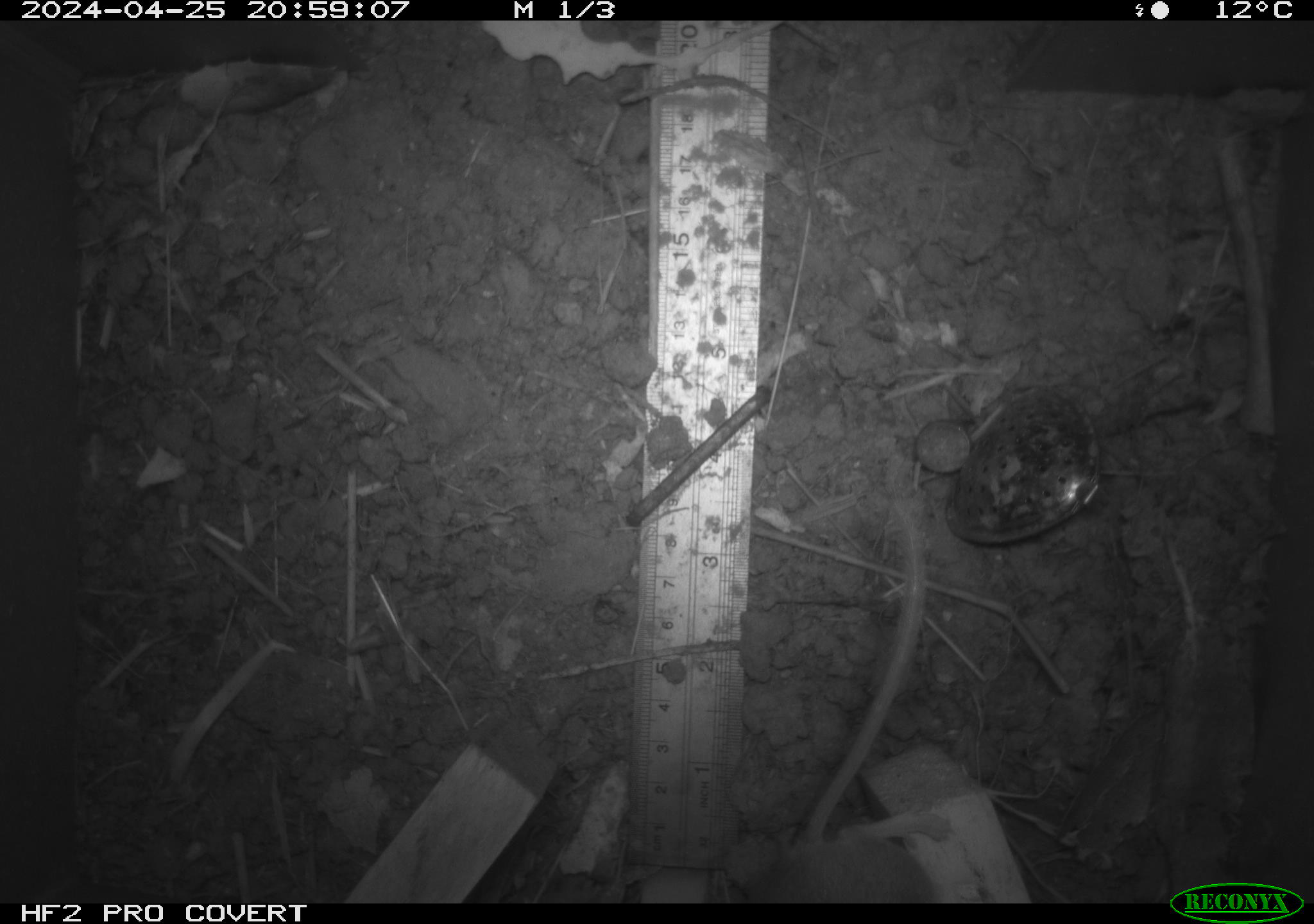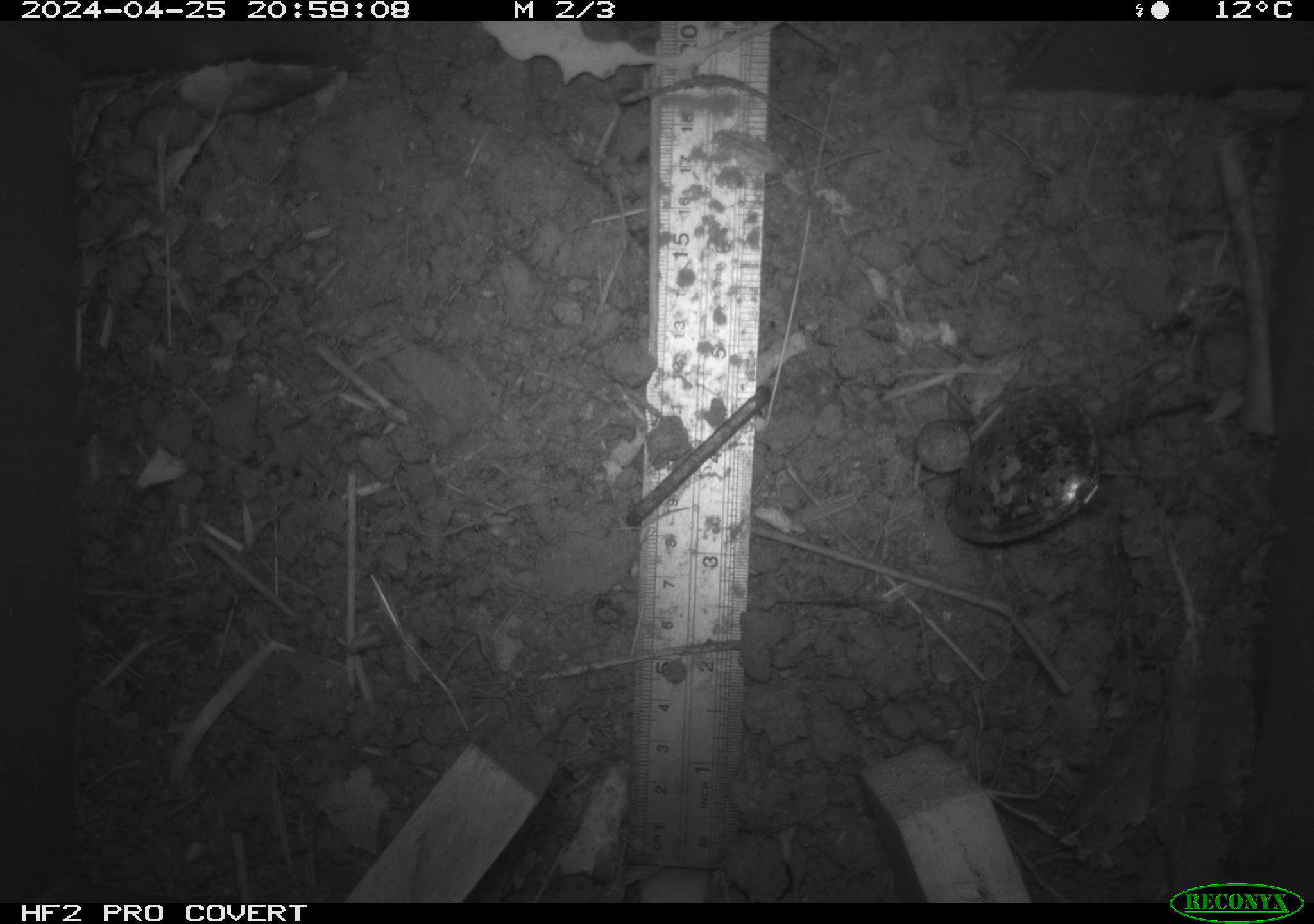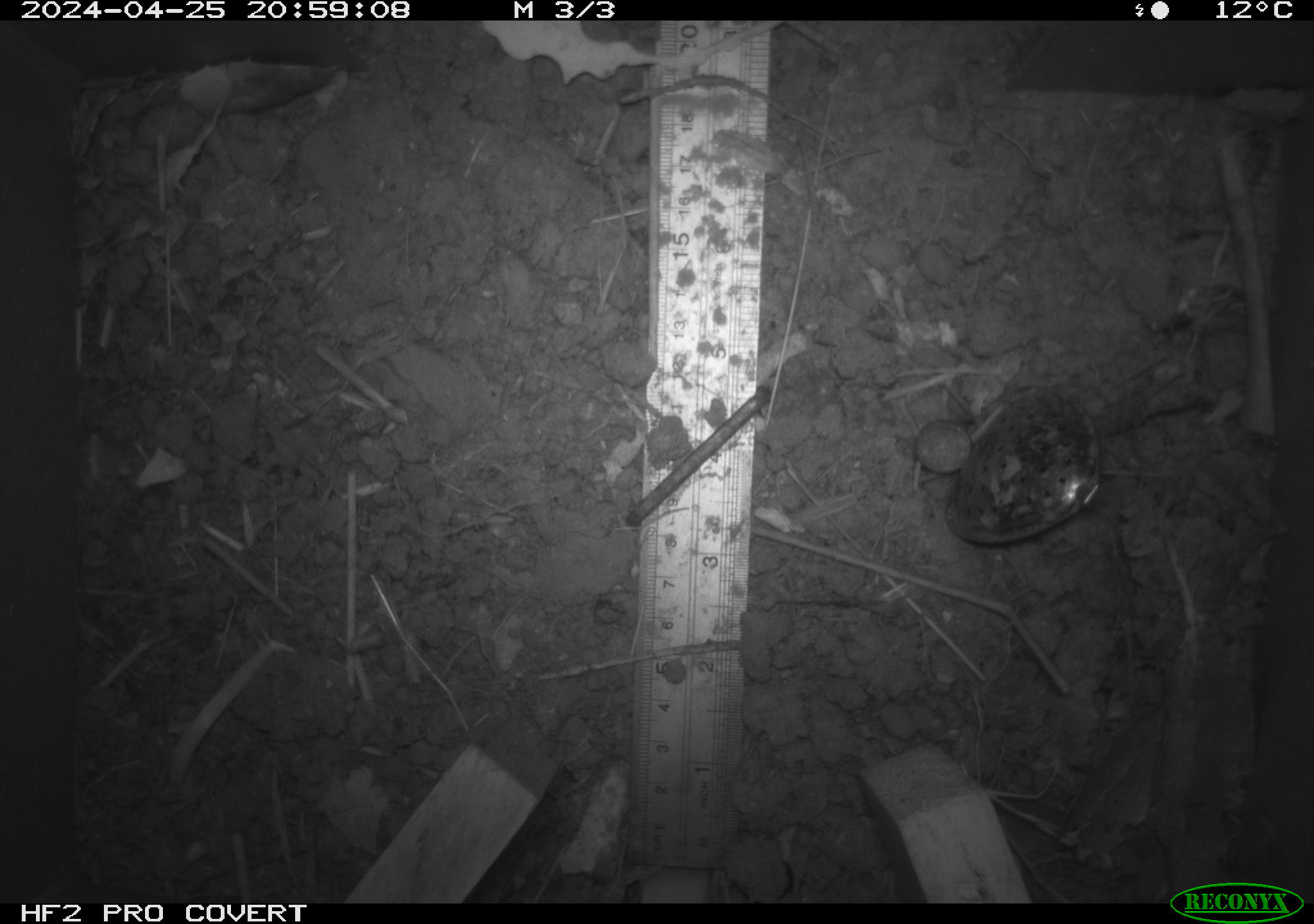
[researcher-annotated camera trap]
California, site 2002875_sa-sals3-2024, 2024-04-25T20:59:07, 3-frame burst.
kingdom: Animalia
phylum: Chordata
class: Mammalia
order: Rodentia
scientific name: Rodentia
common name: mouse species